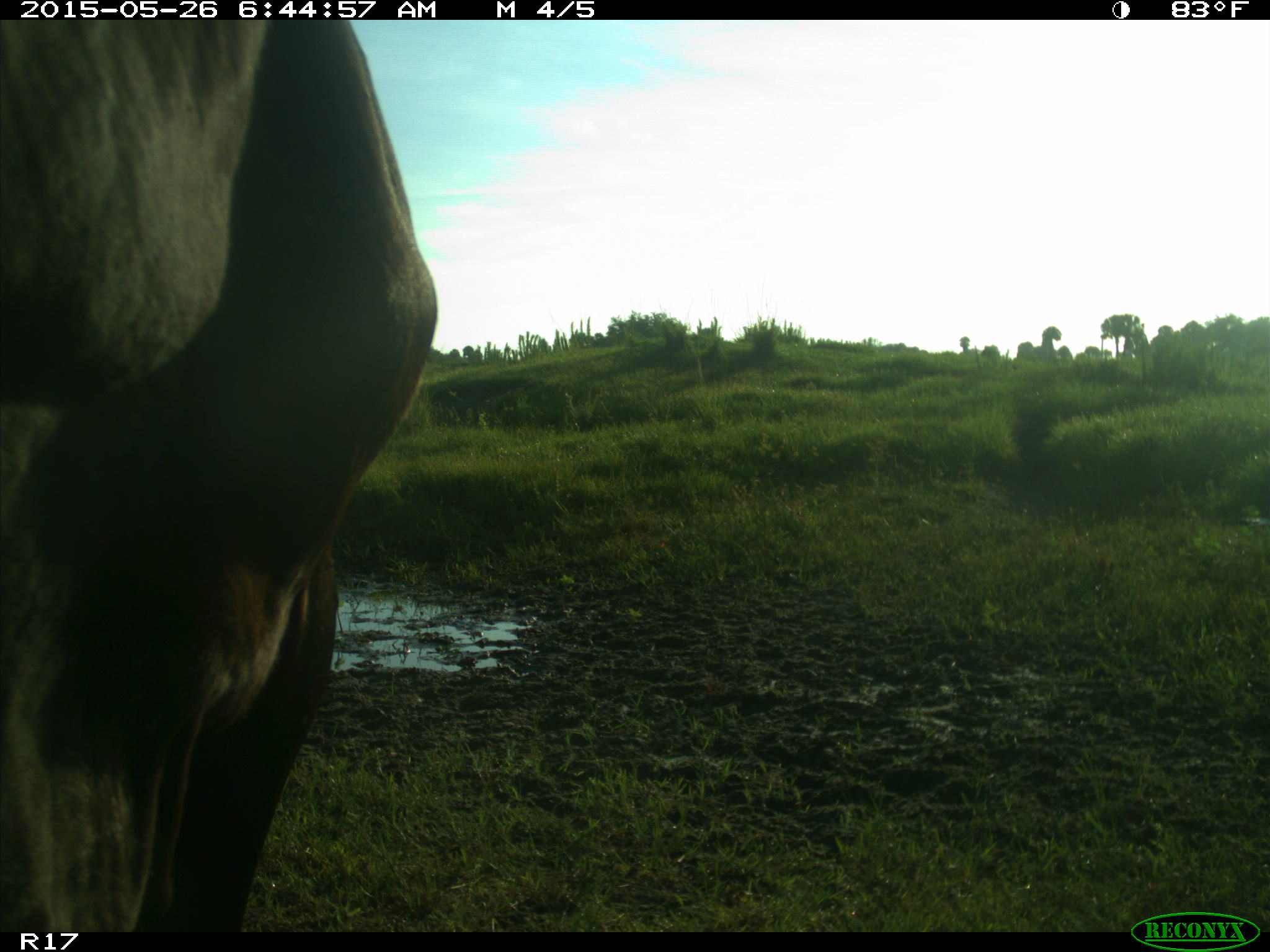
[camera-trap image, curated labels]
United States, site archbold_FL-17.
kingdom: Animalia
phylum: Chordata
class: Mammalia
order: Artiodactyla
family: Bovidae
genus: Bos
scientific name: Bos taurus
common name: domestic cow